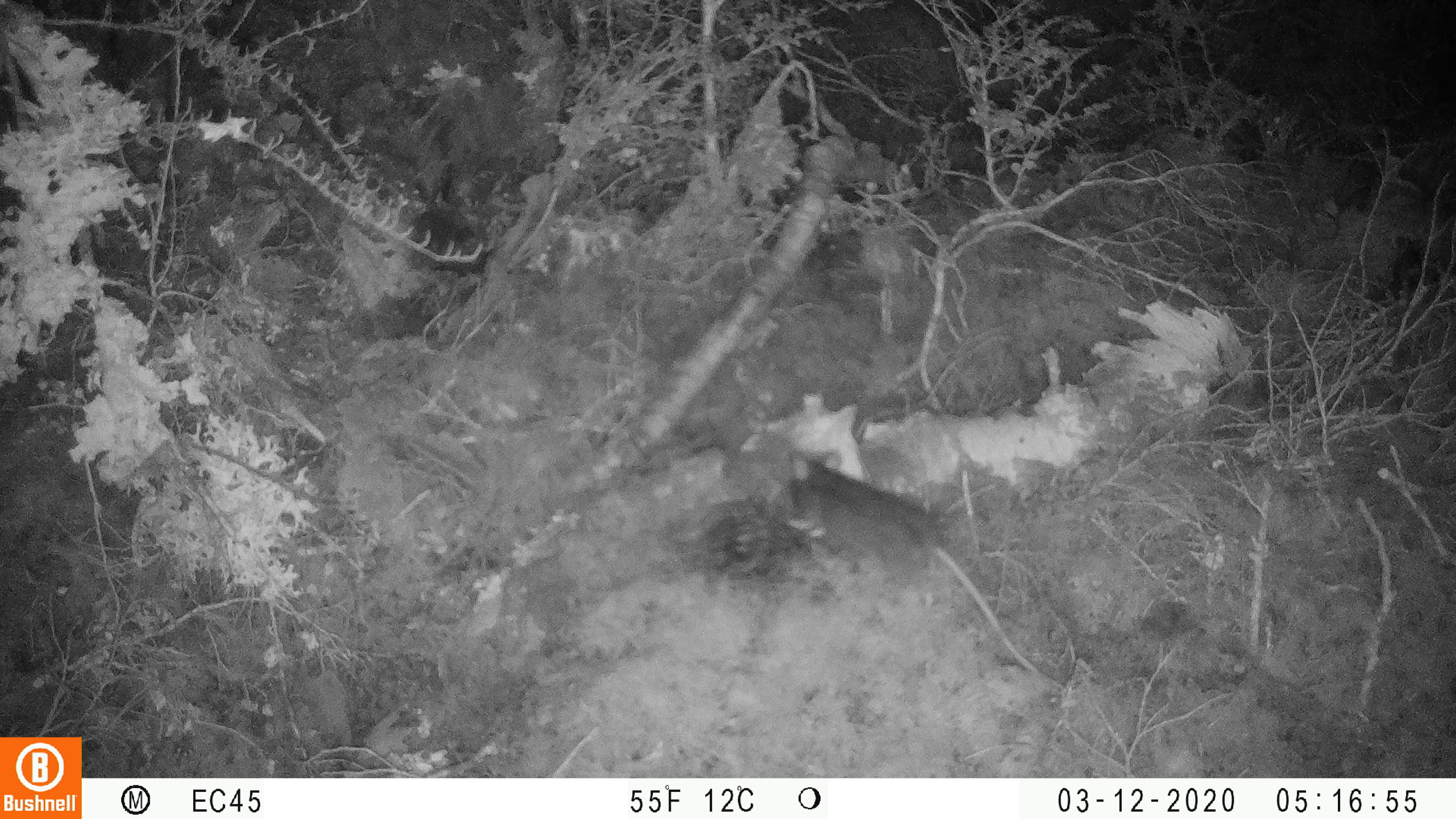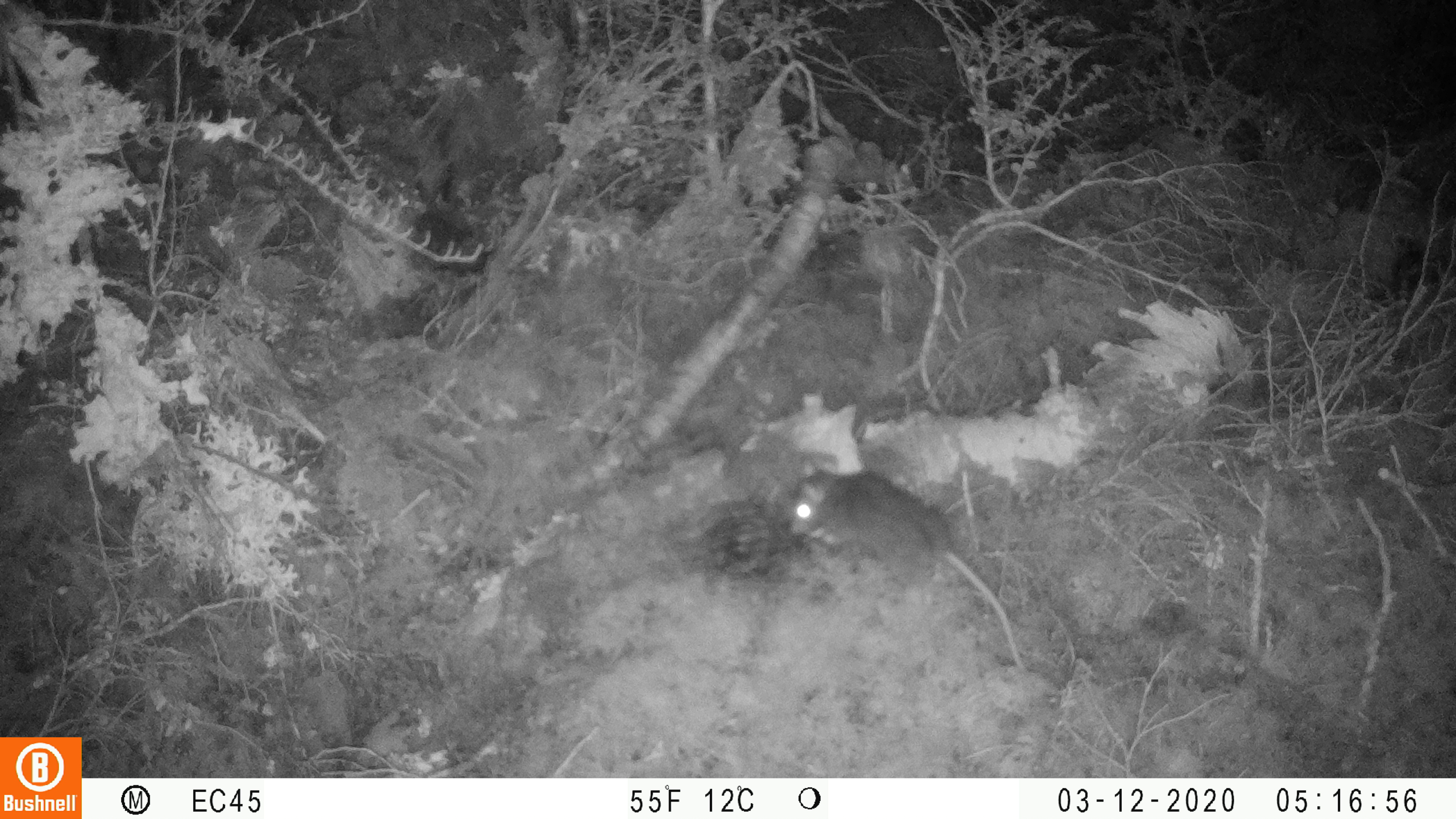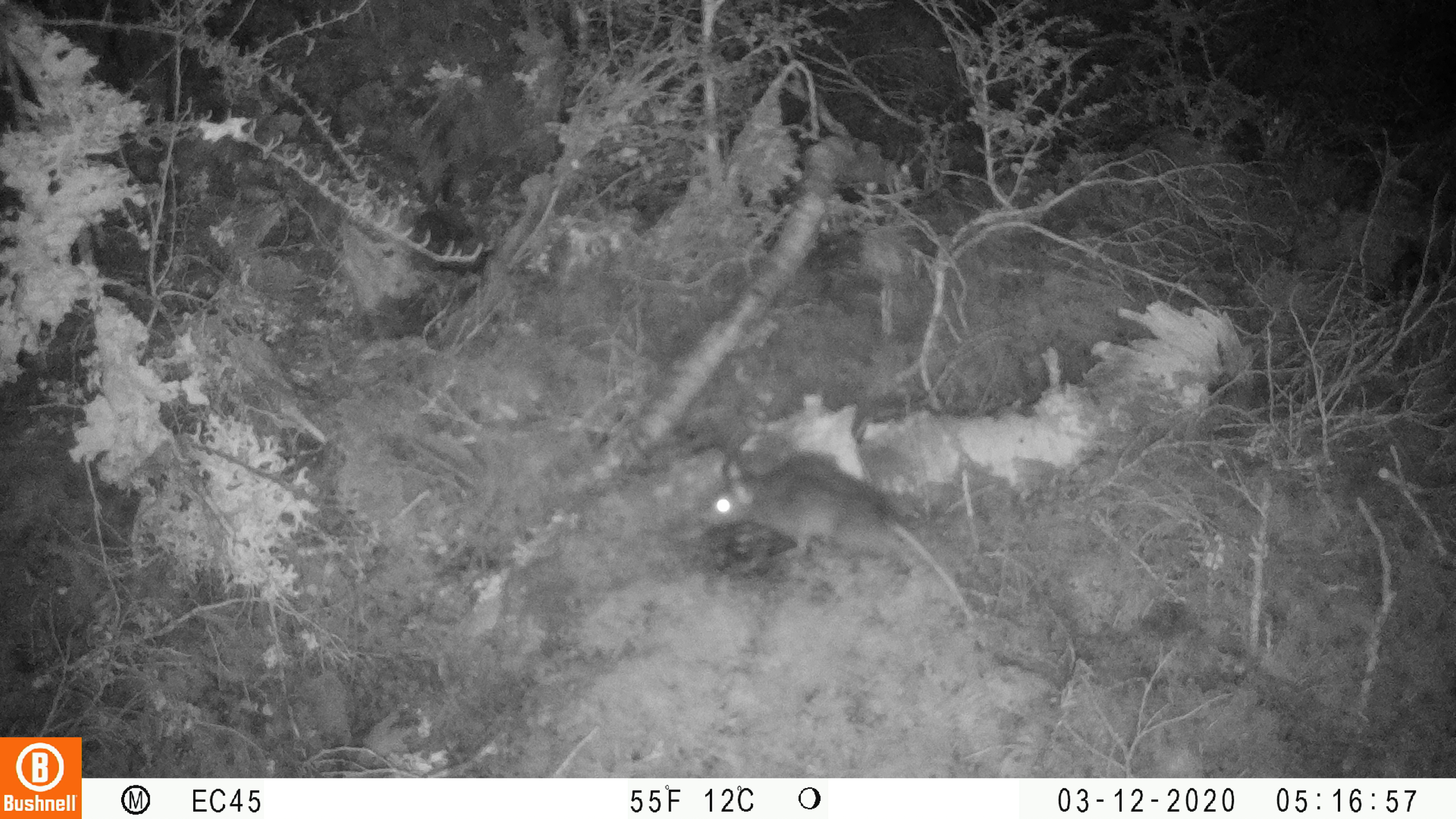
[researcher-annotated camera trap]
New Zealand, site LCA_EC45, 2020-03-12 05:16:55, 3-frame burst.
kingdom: Animalia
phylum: Chordata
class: Mammalia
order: Rodentia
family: Muridae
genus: Rattus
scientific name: Rattus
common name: rat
Rat (Rattus).